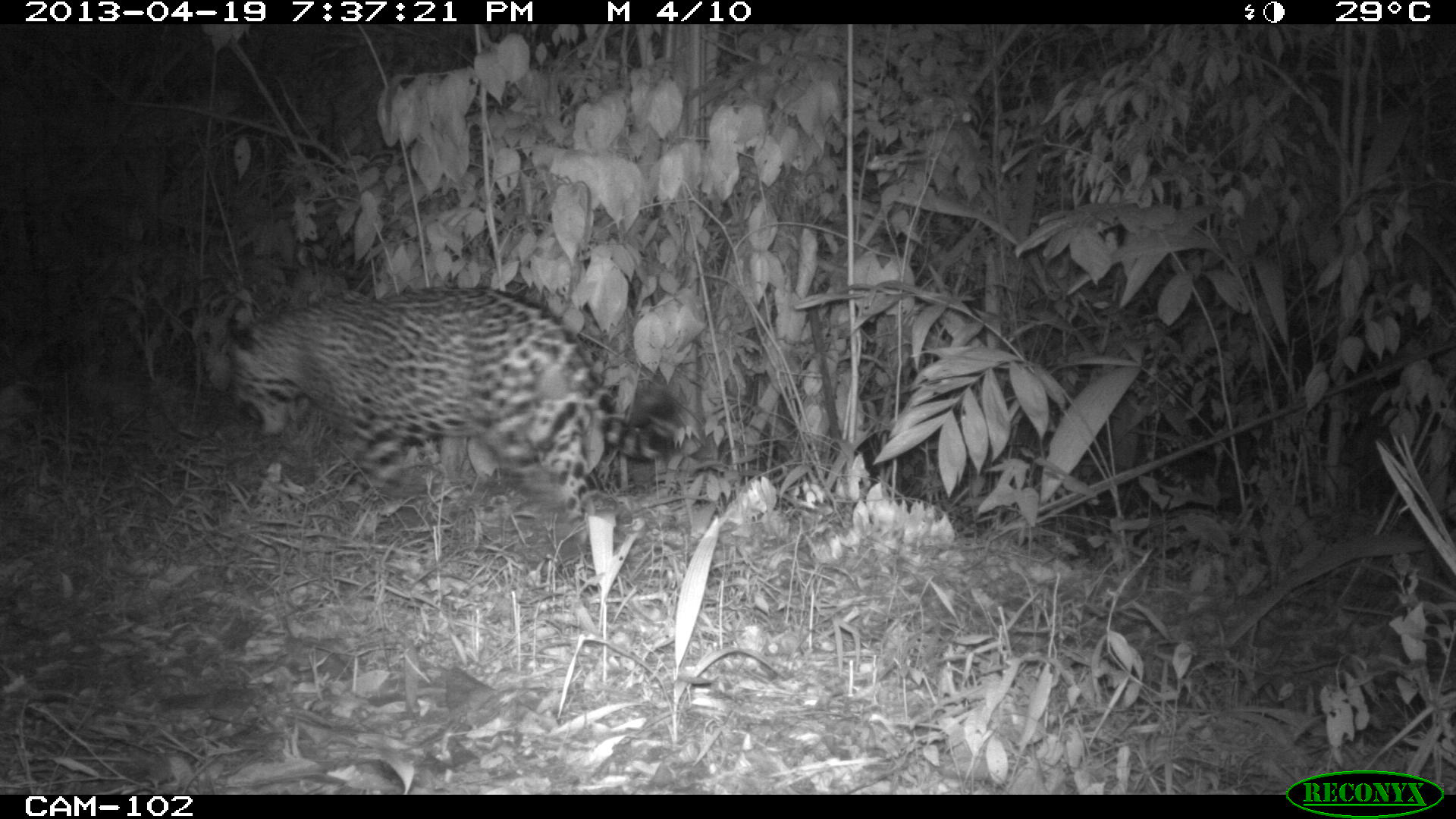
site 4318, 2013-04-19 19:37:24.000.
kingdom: Animalia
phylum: Chordata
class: Mammalia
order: Carnivora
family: Felidae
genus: Panthera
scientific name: Panthera onca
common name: jaguar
Panthera onca (jaguar), count 1, sex male.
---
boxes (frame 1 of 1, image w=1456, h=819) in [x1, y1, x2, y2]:
panthera onca: [235, 292, 608, 548]